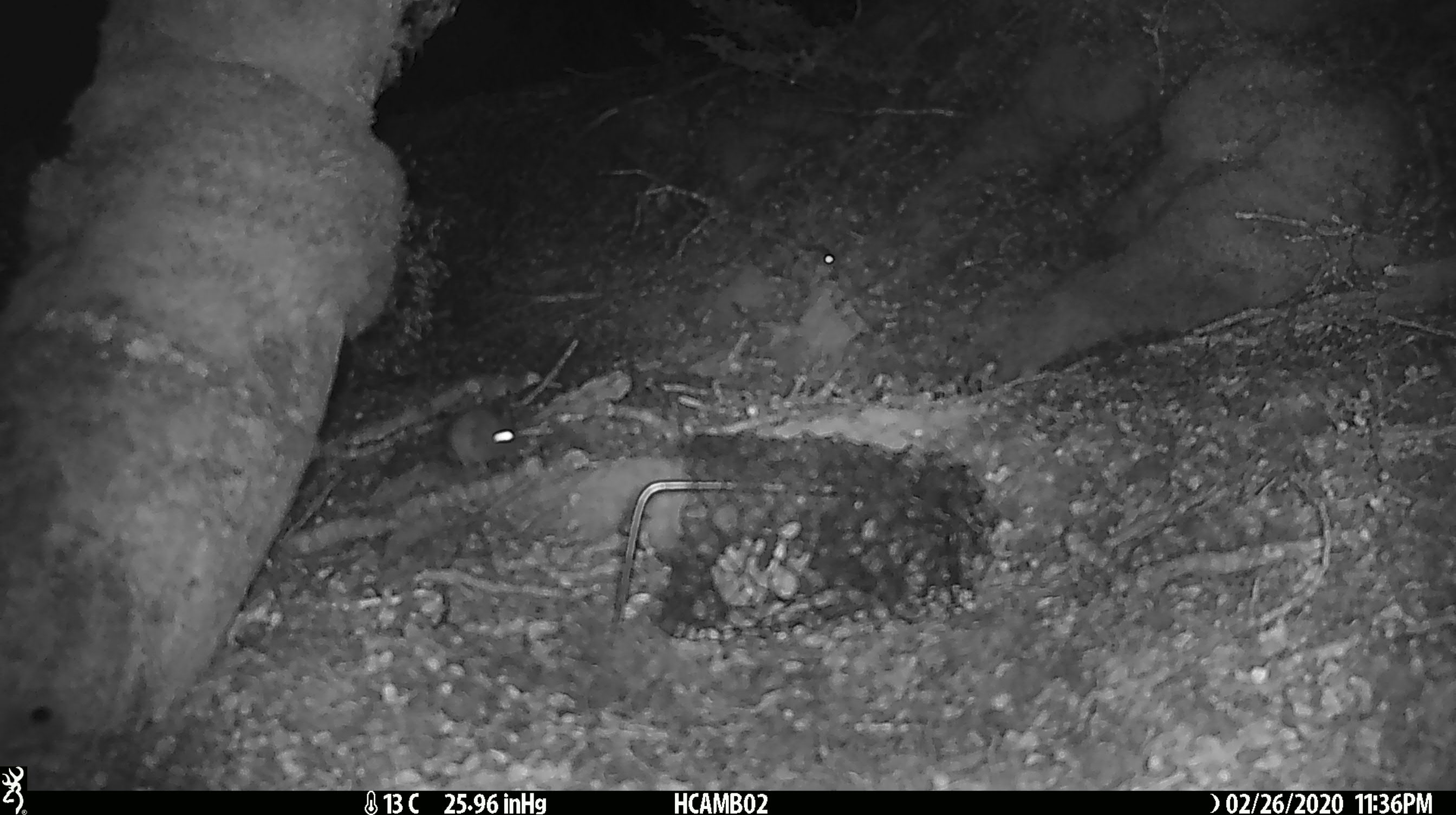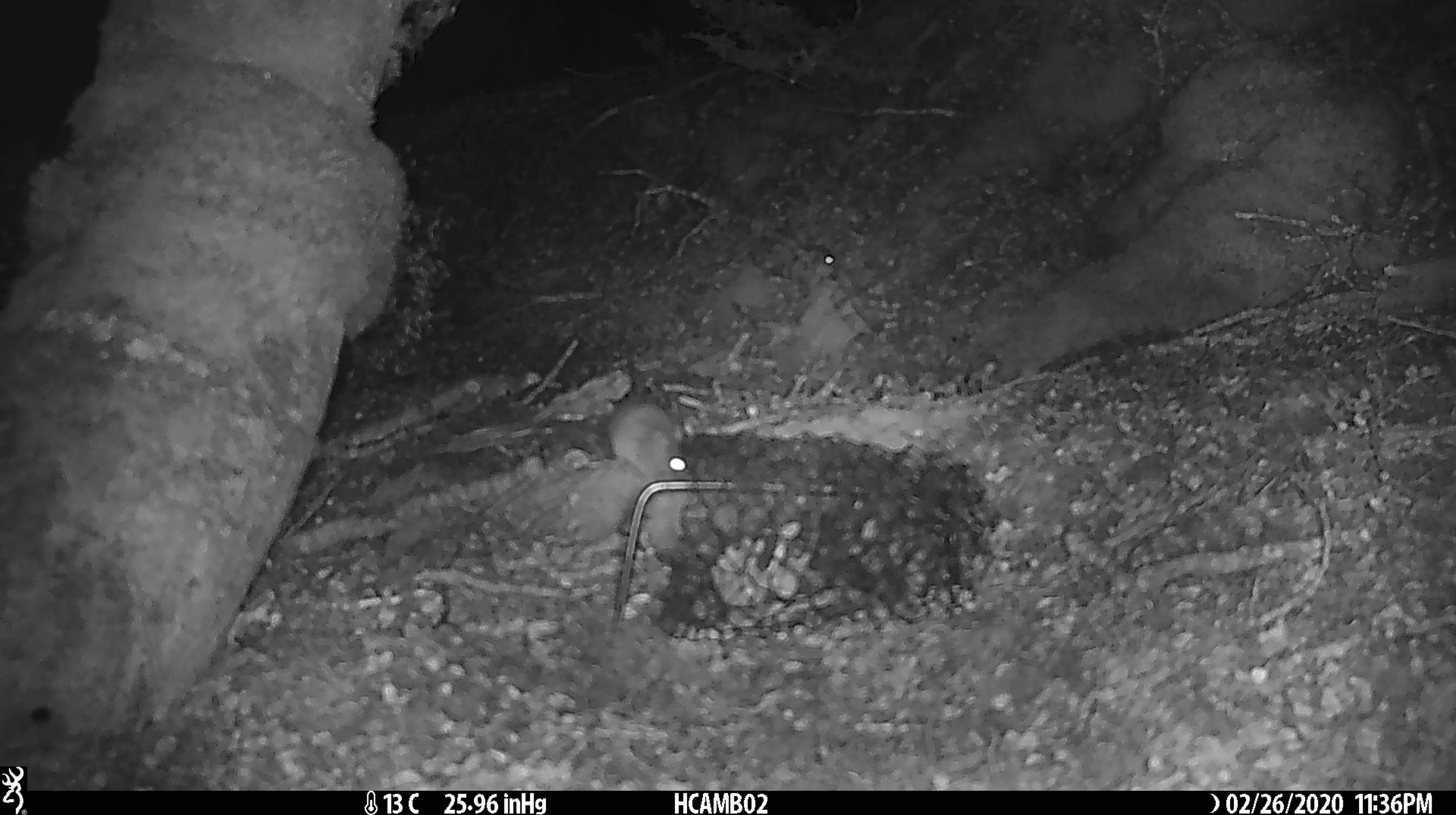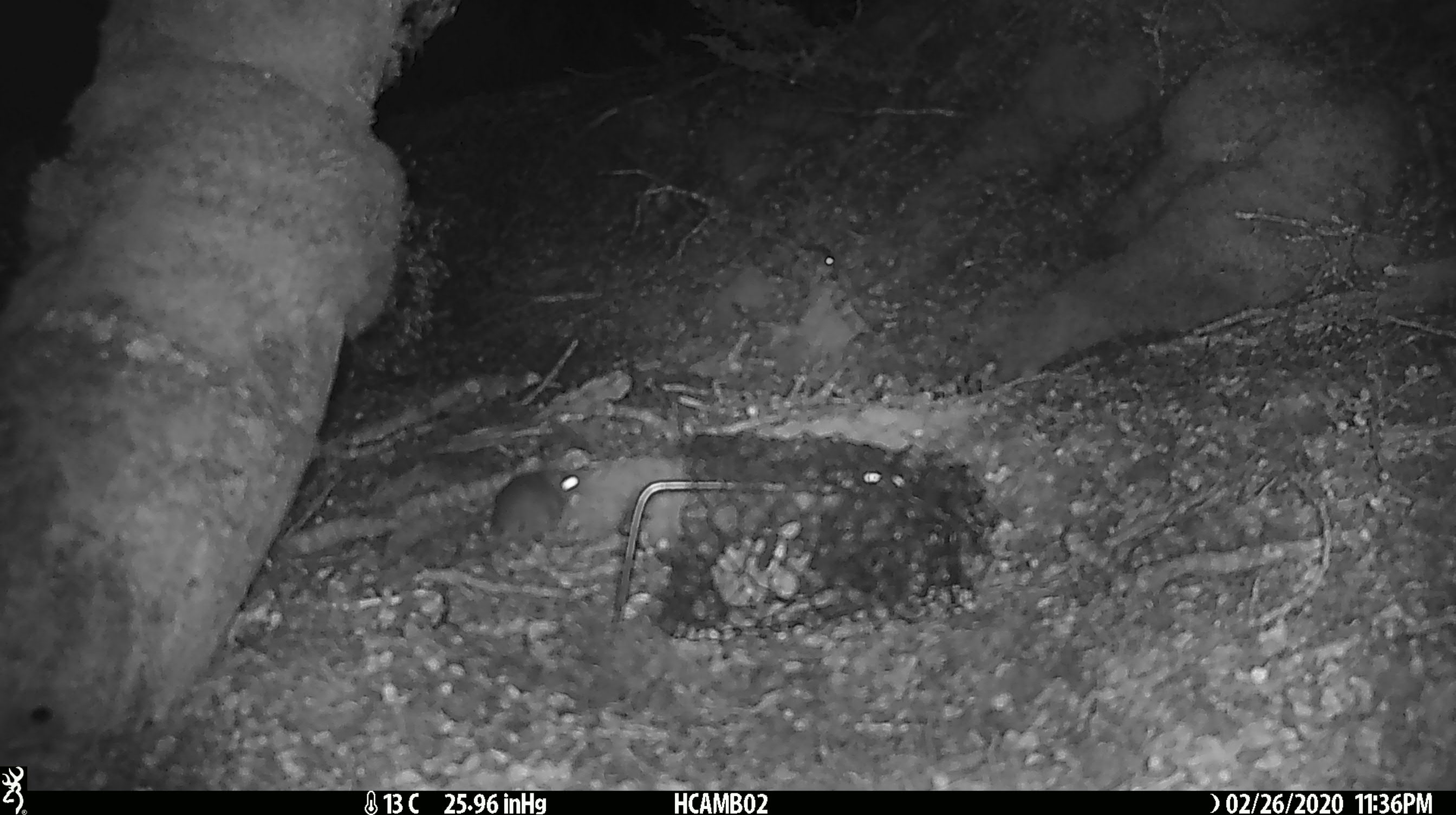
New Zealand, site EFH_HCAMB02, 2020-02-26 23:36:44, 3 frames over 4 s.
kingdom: Animalia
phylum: Chordata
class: Mammalia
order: Rodentia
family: Muridae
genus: Mus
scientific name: Mus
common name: mouse